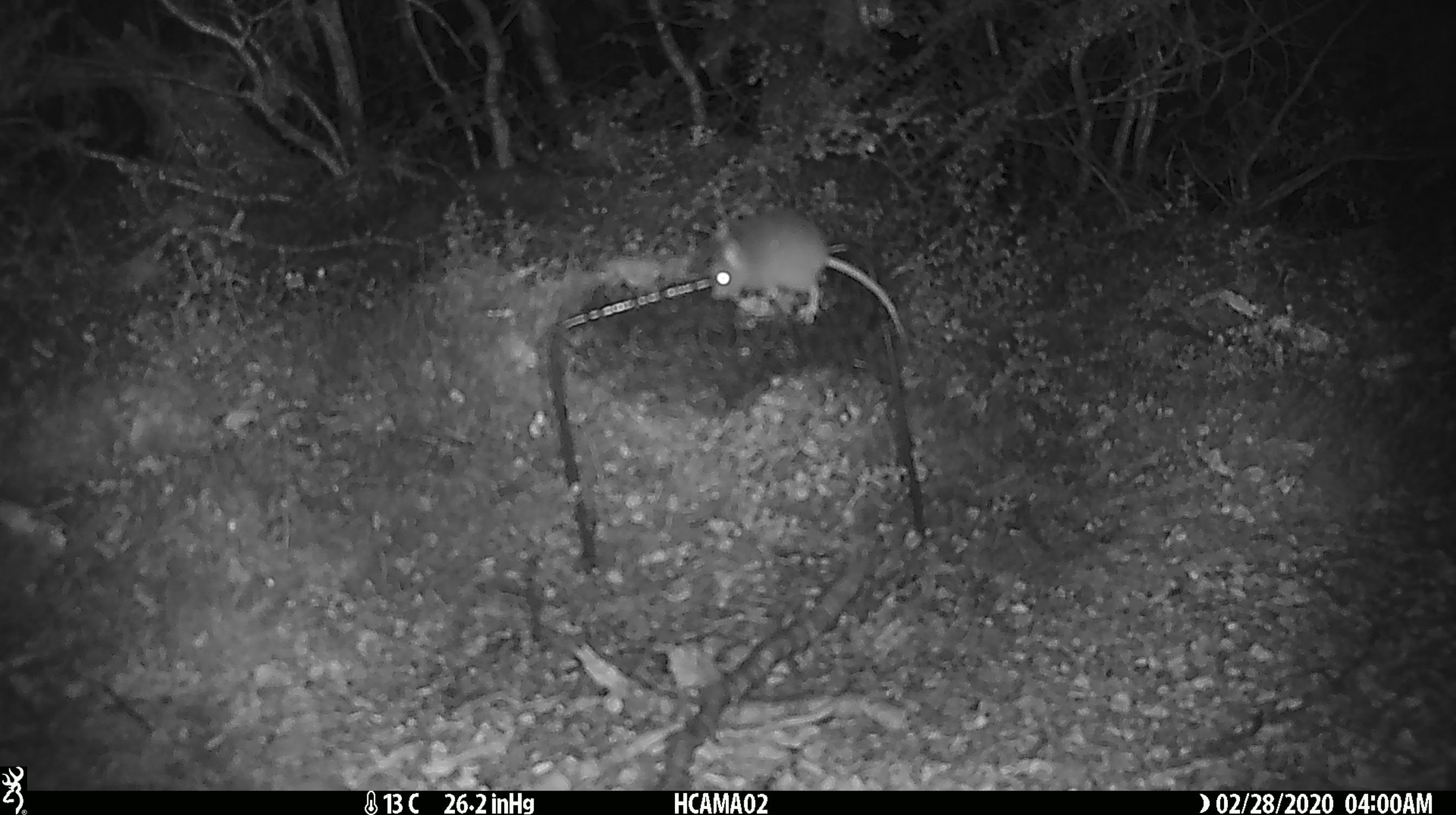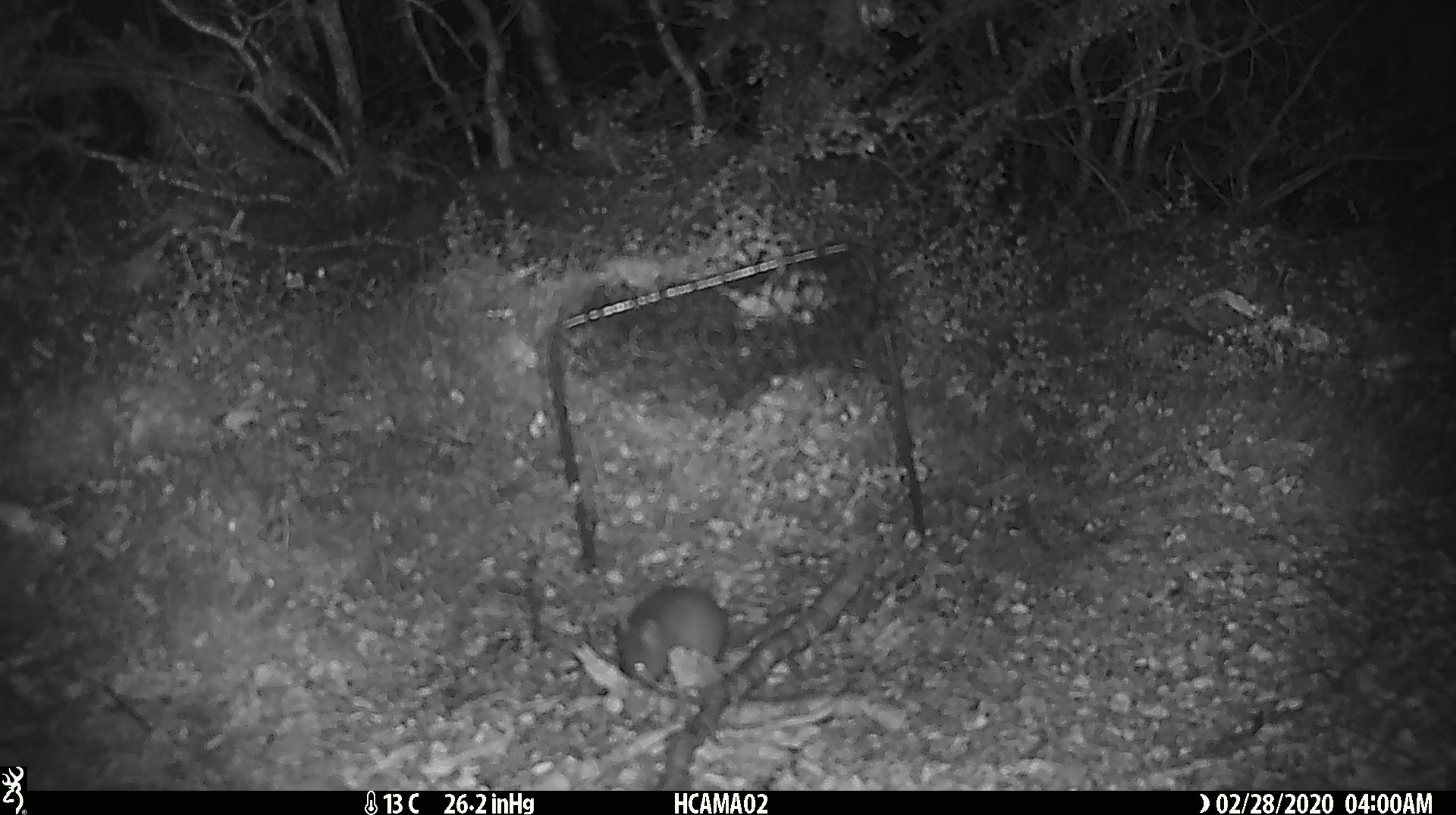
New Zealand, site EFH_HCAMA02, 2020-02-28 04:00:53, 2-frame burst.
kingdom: Animalia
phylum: Chordata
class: Mammalia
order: Rodentia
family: Muridae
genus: Mus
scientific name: Mus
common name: mouse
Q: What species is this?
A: Mouse (Mus).